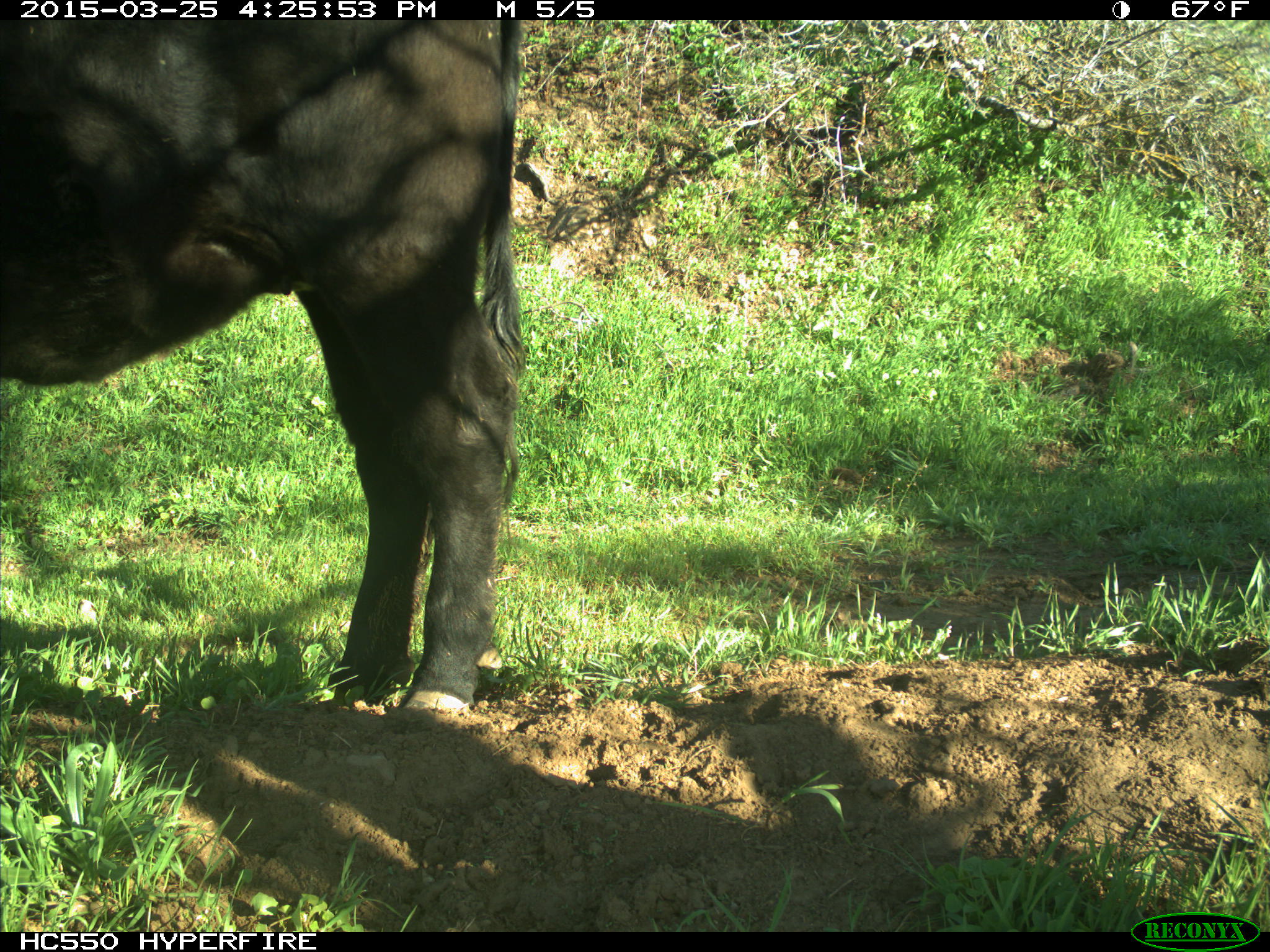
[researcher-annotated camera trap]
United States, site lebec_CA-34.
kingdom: Animalia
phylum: Chordata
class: Mammalia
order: Artiodactyla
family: Bovidae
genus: Bos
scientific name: Bos taurus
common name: domestic cow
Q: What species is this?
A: Bos taurus (domestic cow).